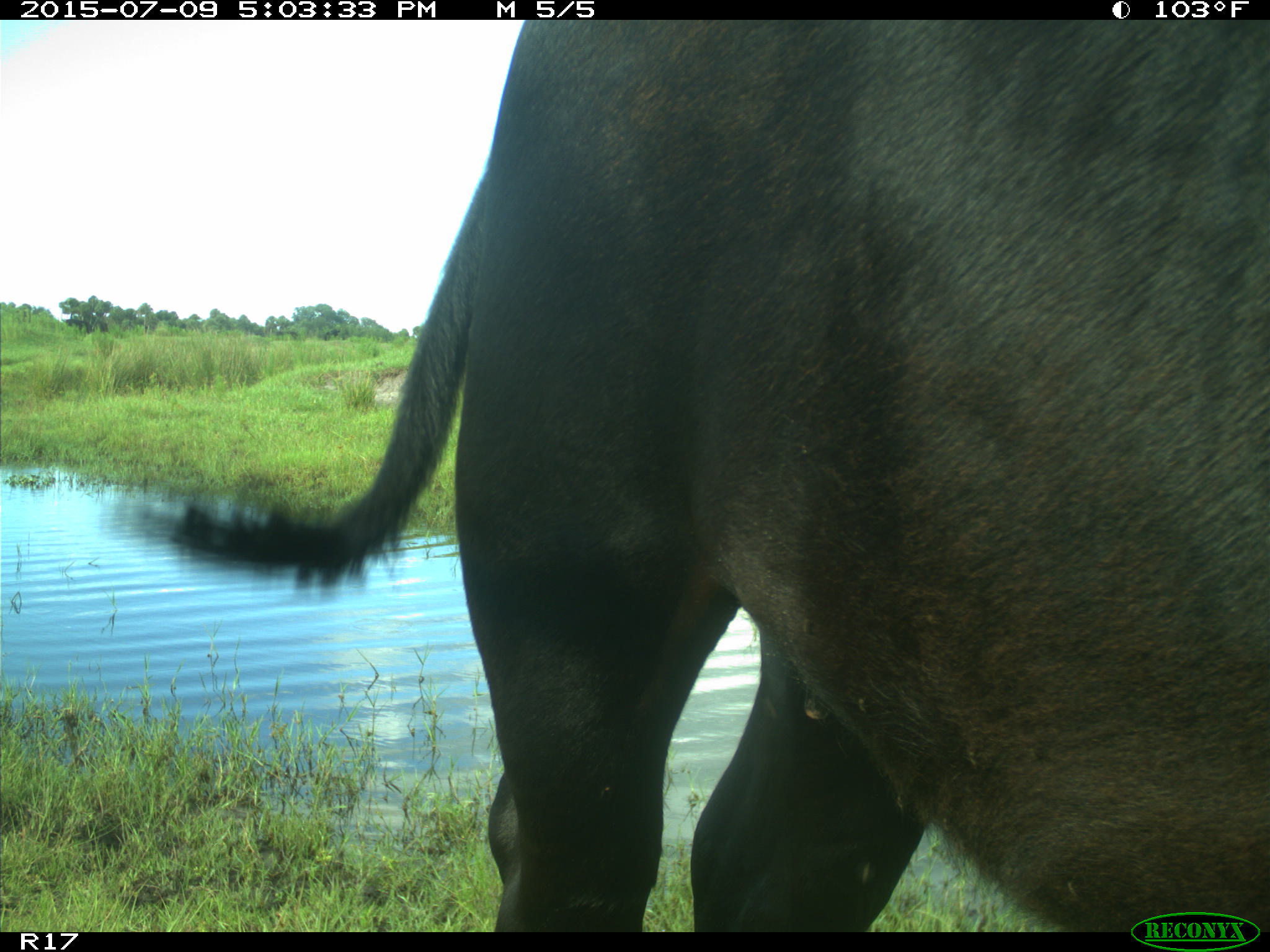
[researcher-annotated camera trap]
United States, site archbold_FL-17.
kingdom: Animalia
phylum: Chordata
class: Mammalia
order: Artiodactyla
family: Bovidae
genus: Bos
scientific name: Bos taurus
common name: domestic cow